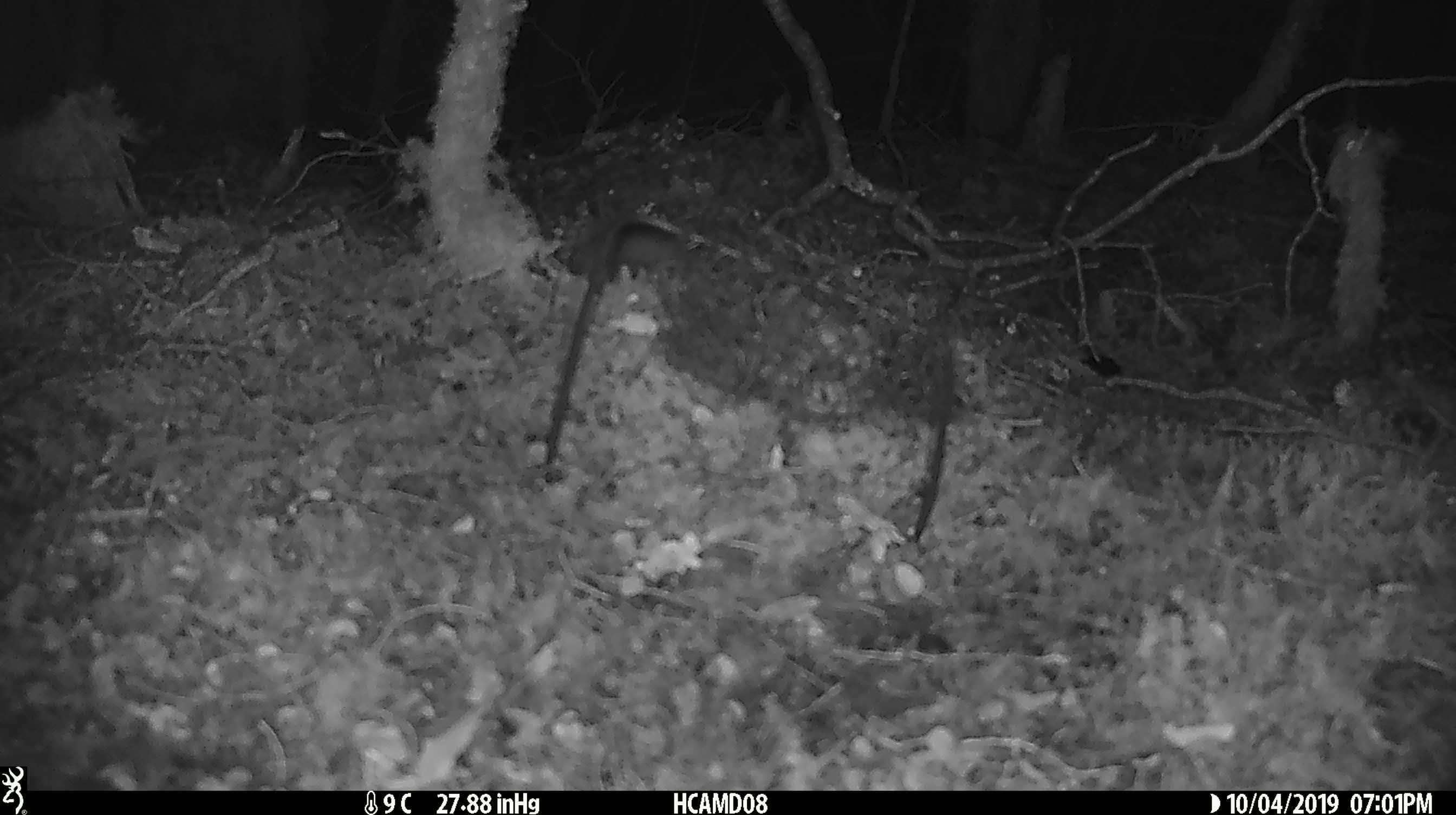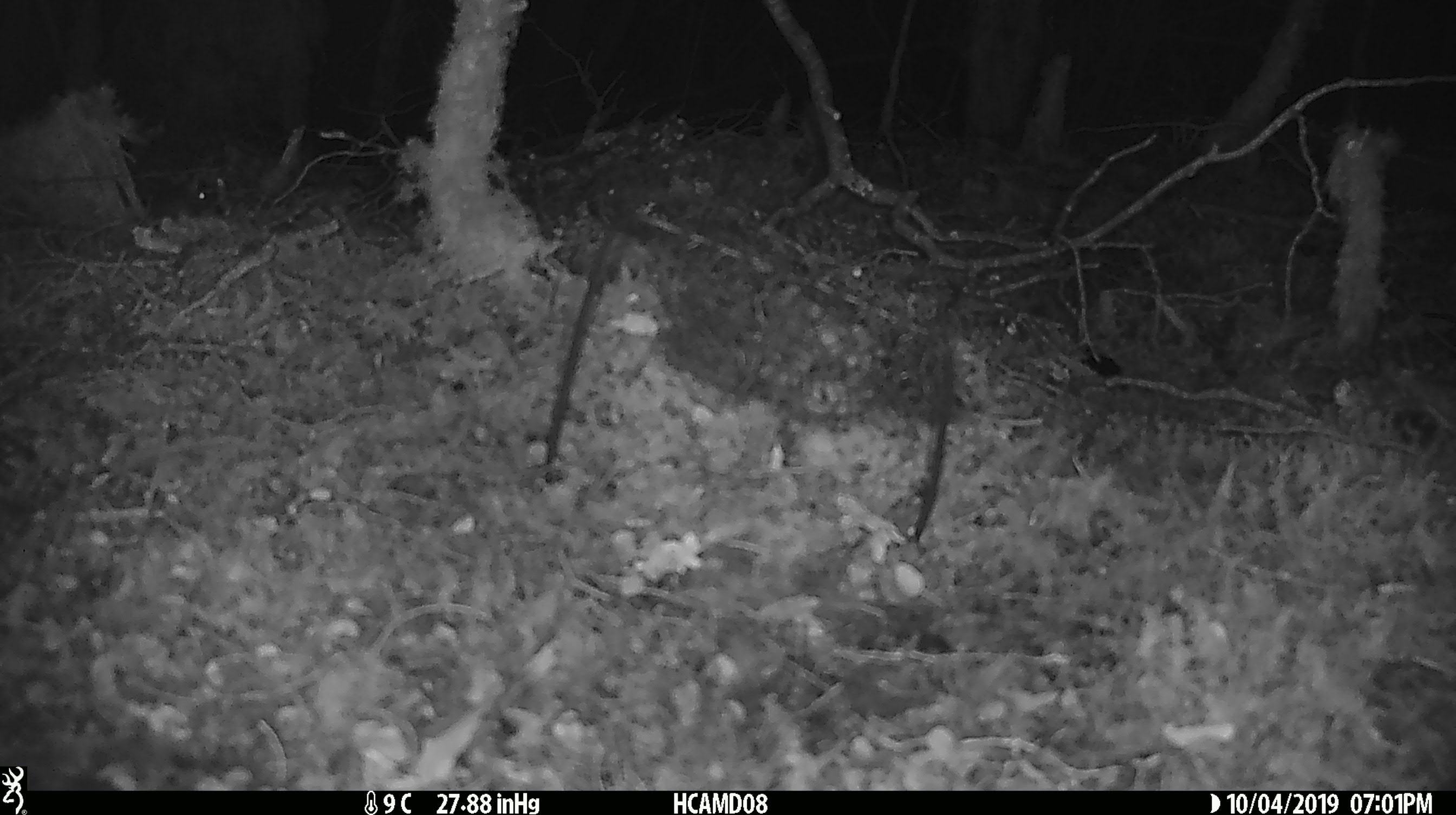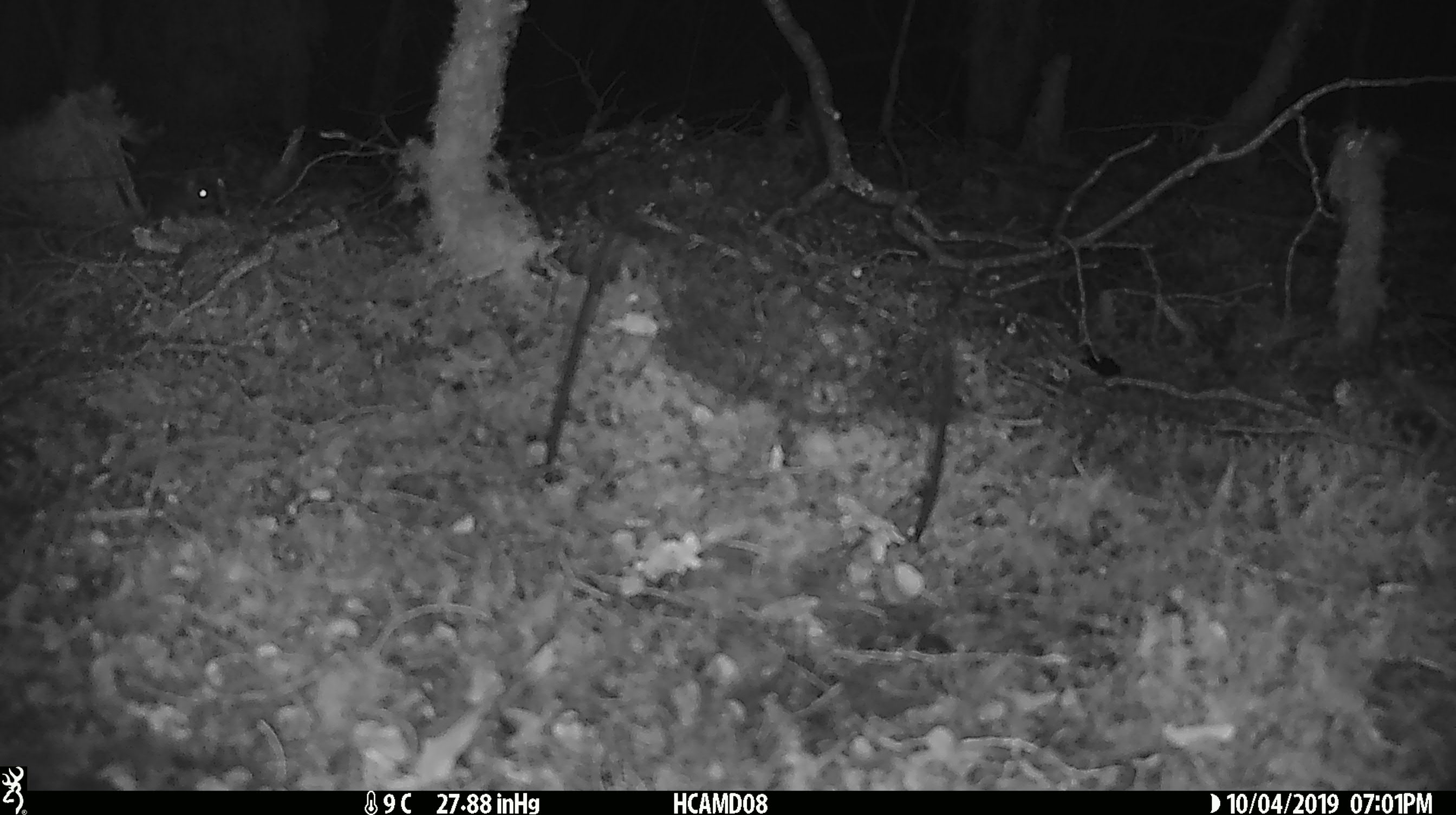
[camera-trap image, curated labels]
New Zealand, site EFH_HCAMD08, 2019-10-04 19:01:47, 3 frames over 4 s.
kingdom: Animalia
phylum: Chordata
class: Mammalia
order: Rodentia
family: Muridae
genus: Mus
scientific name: Mus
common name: mouse